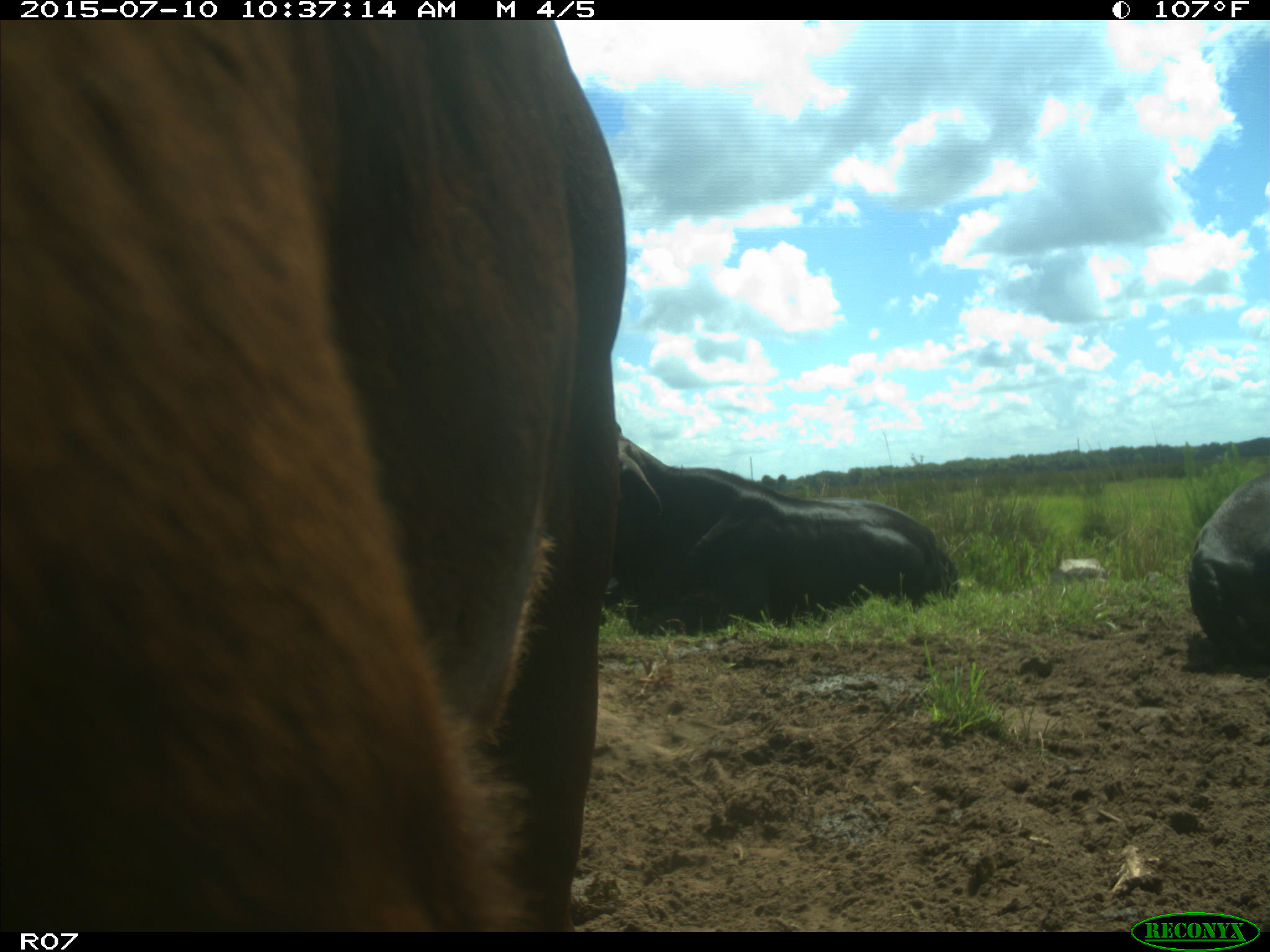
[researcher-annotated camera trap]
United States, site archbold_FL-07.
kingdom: Animalia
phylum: Chordata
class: Mammalia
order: Artiodactyla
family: Bovidae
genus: Bos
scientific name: Bos taurus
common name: domestic cow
Bos taurus (domestic cow).